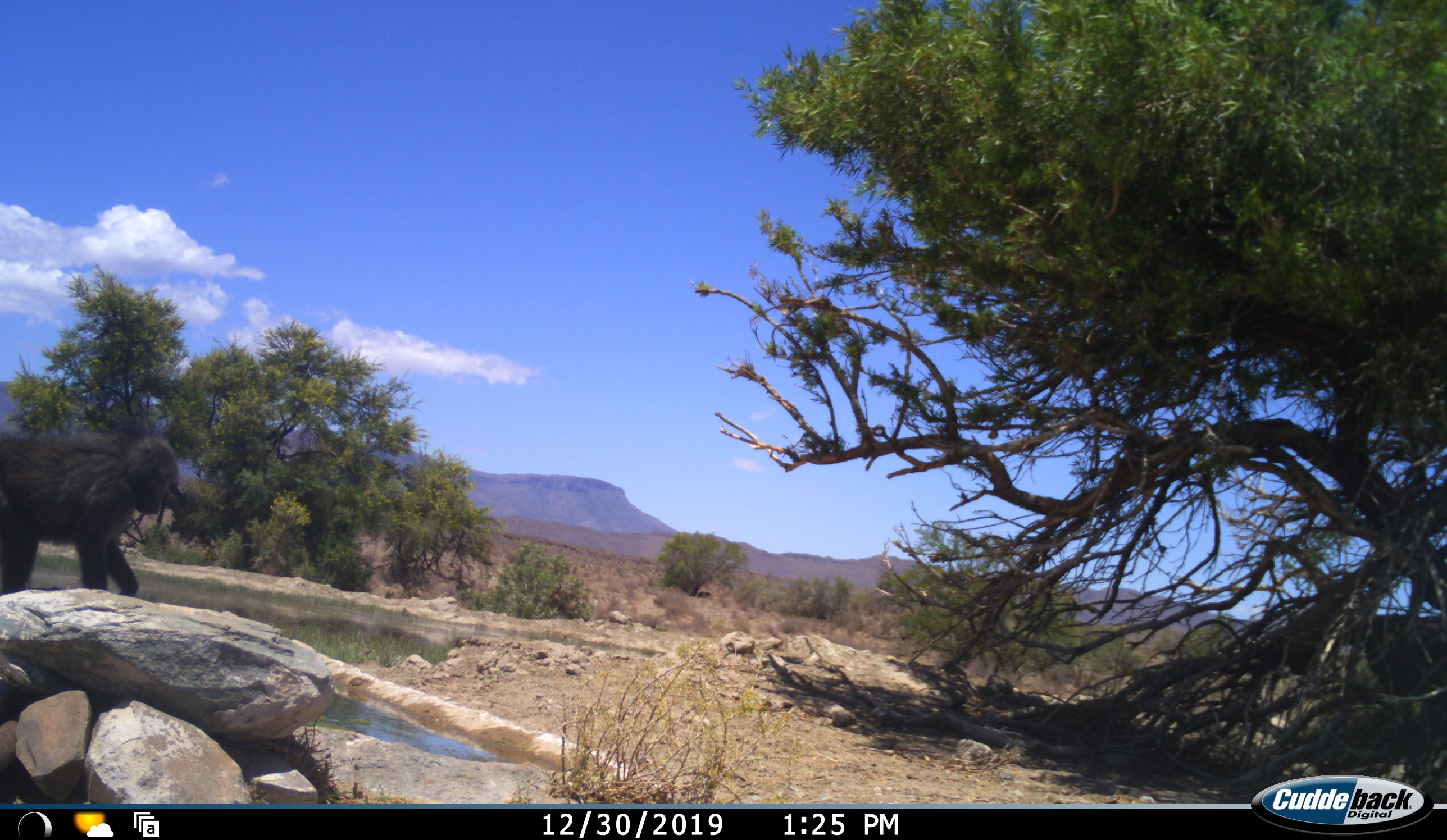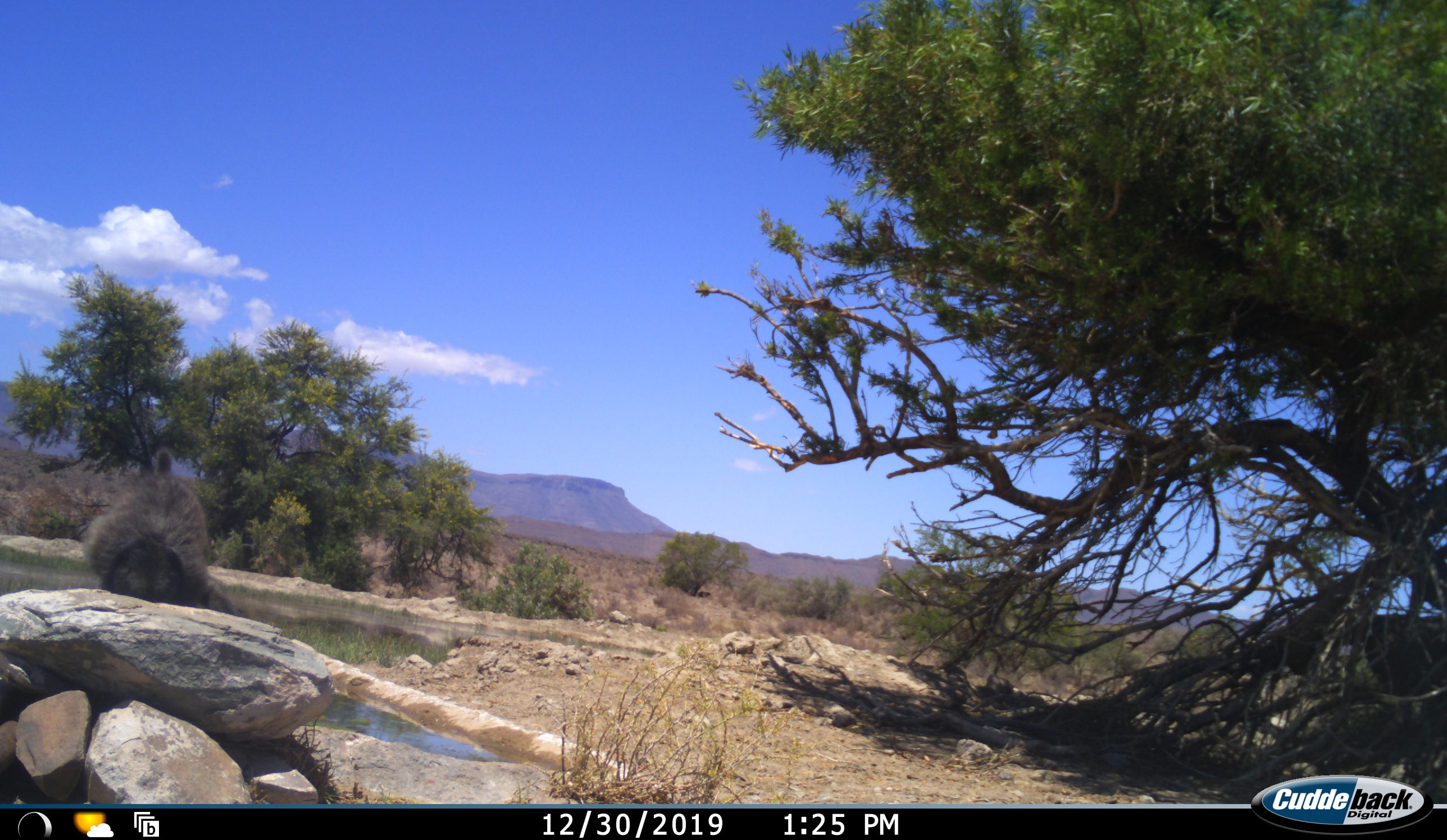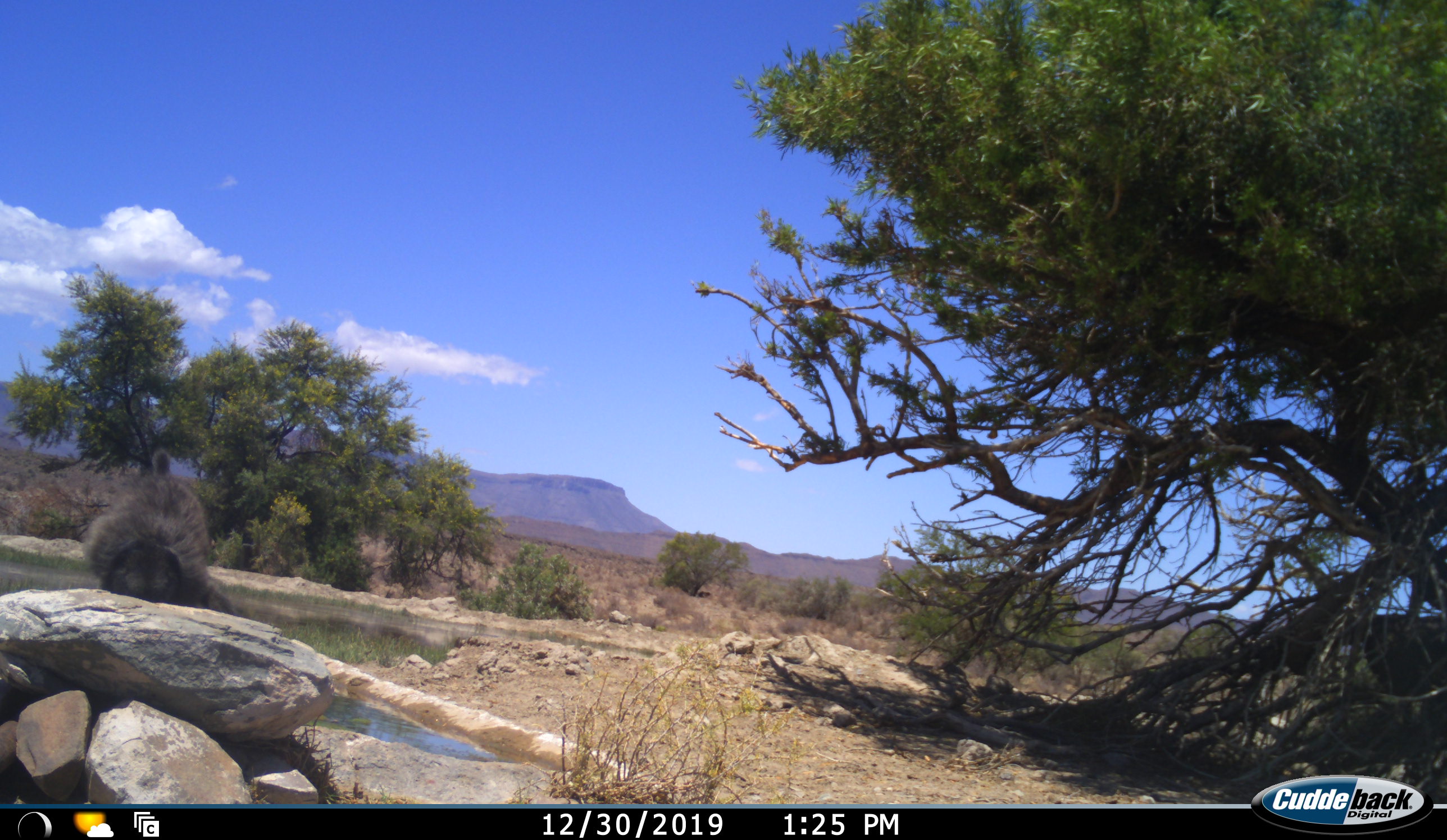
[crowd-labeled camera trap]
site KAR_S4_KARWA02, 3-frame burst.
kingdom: Animalia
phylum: Chordata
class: Mammalia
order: Primates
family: Cercopithecidae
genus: Papio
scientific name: Papio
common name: baboon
Baboon (Papio), count 1. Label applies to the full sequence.